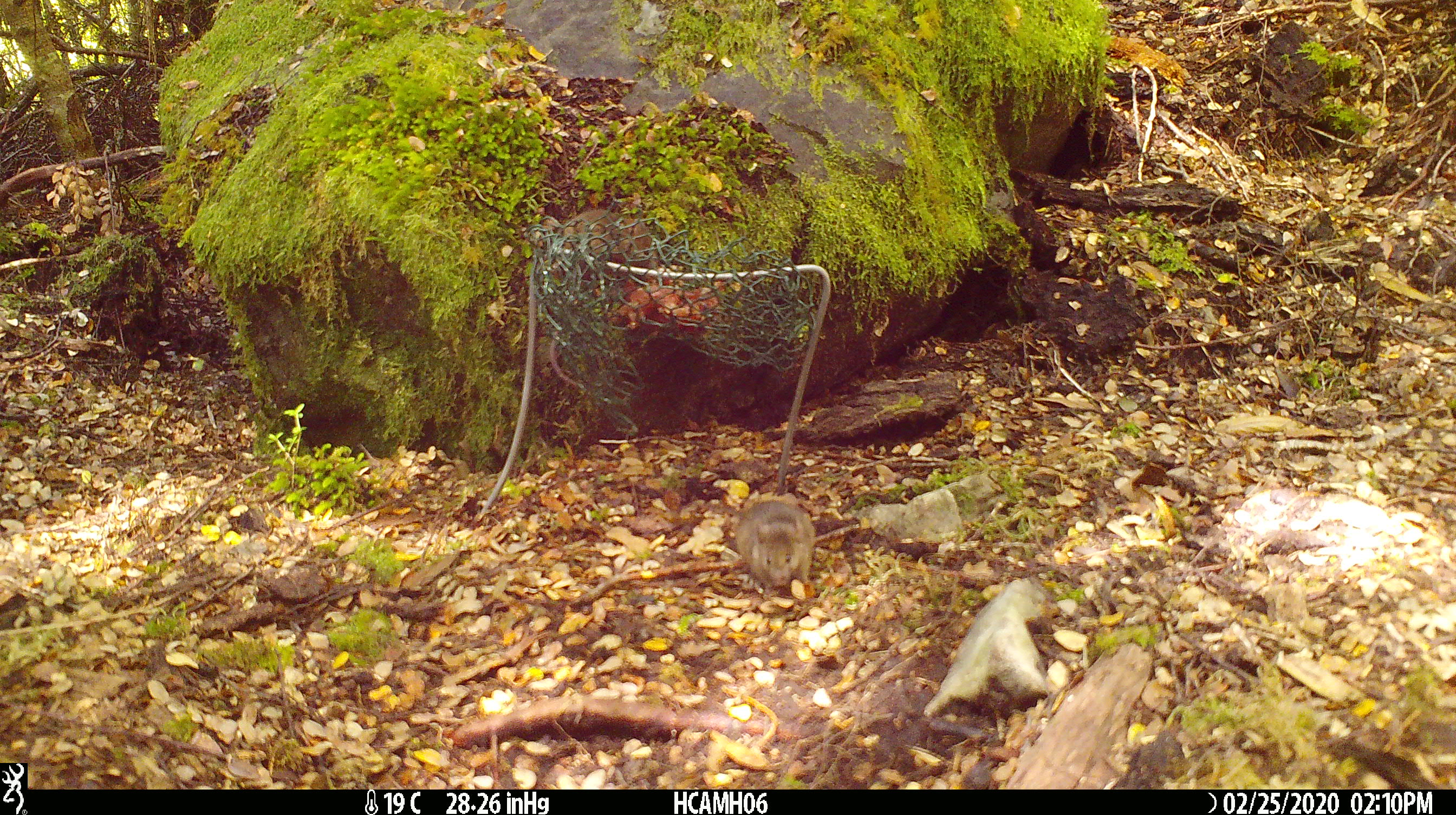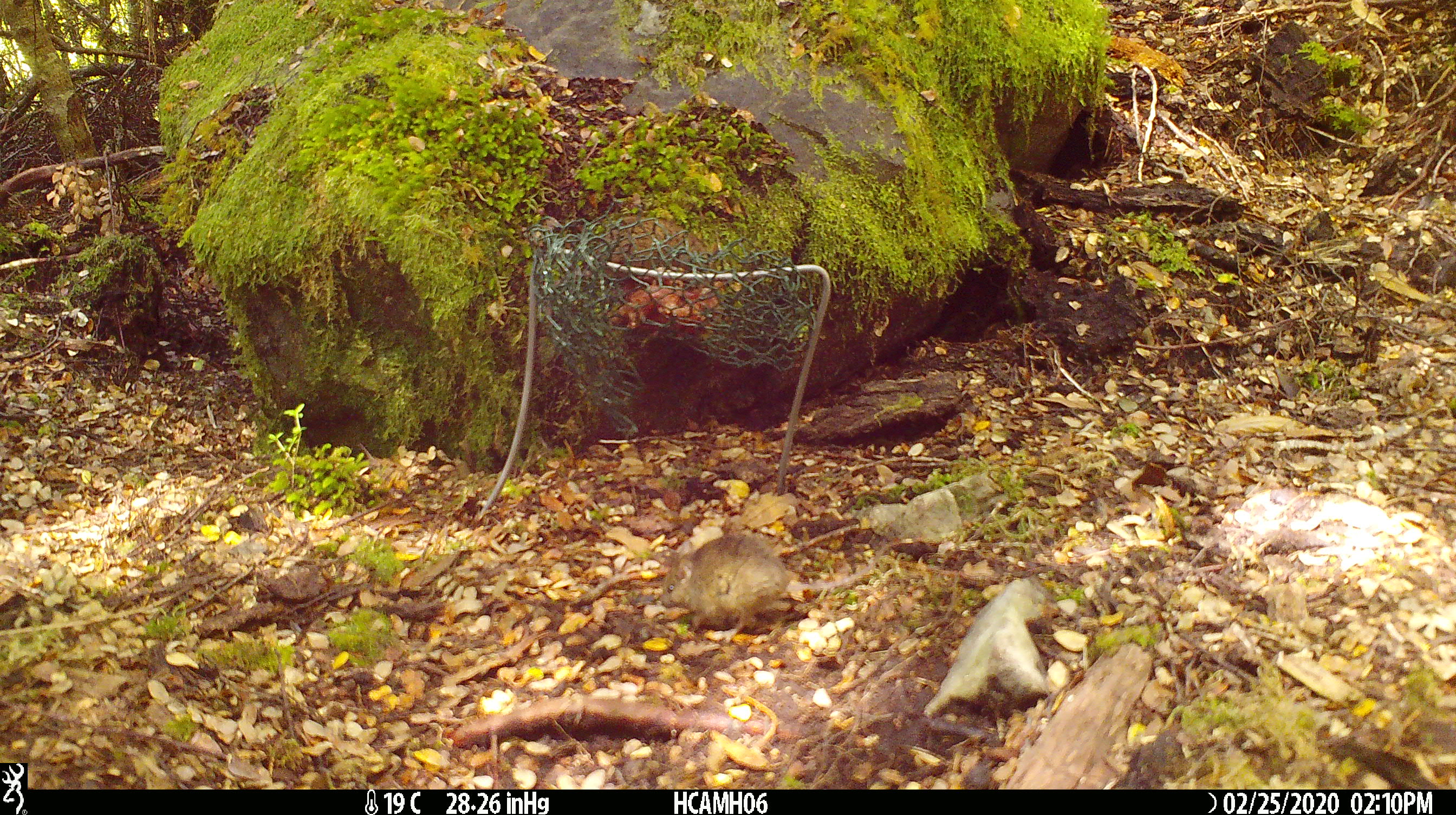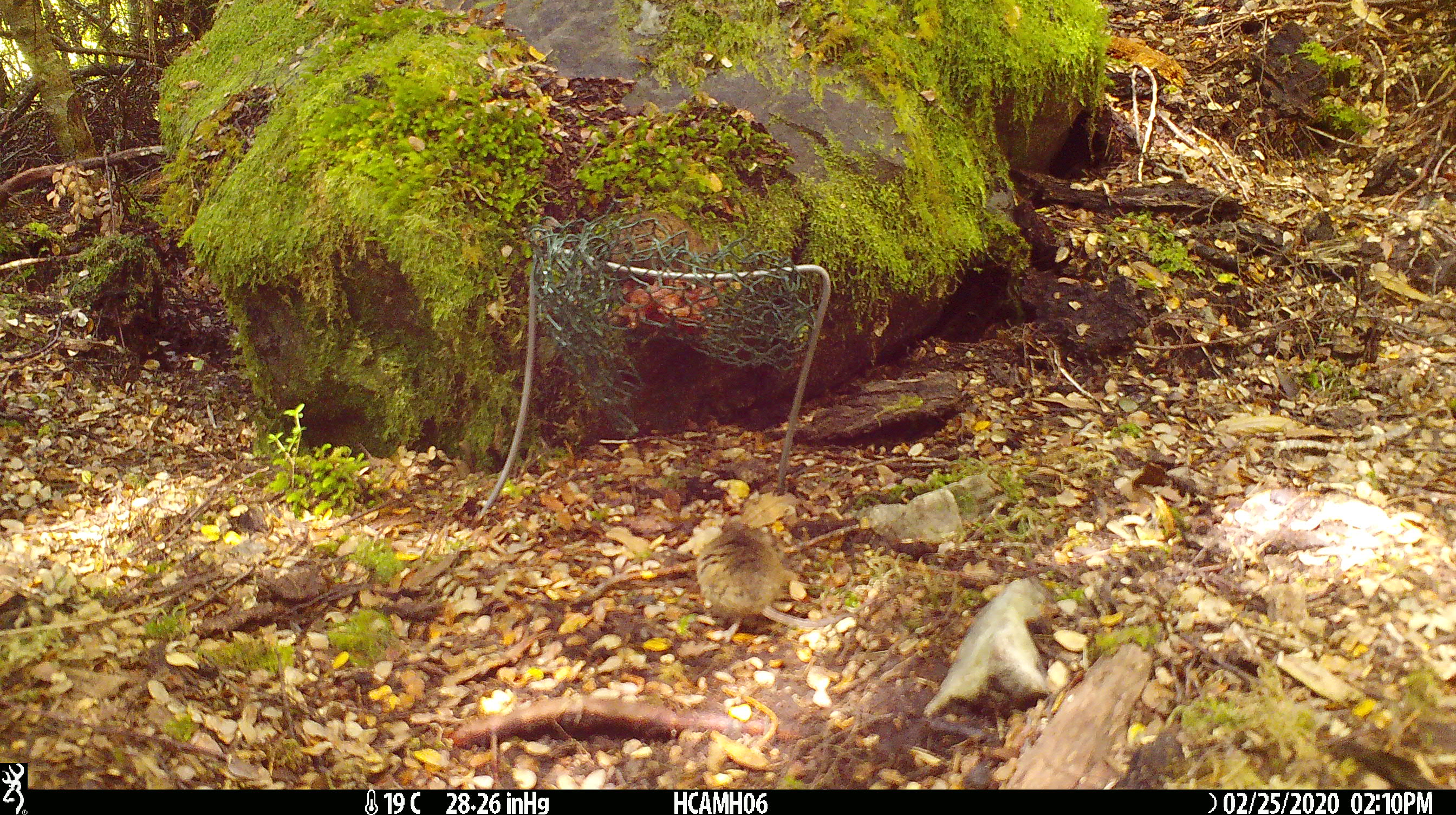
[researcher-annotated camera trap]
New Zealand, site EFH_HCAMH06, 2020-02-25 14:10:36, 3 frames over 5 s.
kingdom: Animalia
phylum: Chordata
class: Mammalia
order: Rodentia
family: Muridae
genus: Mus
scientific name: Mus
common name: mouse